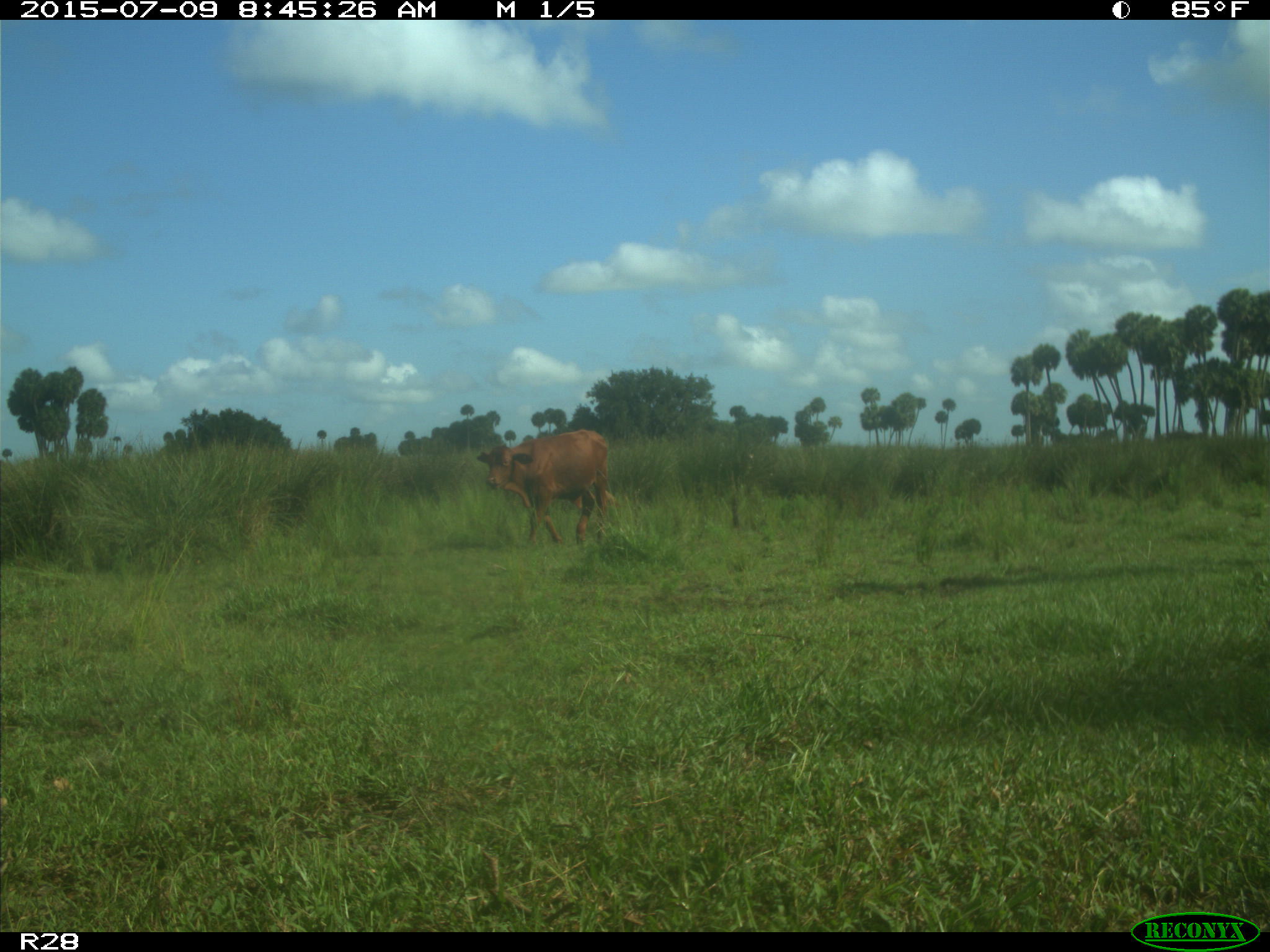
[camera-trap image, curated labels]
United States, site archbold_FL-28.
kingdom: Animalia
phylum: Chordata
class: Mammalia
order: Artiodactyla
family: Bovidae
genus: Bos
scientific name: Bos taurus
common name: domestic cow